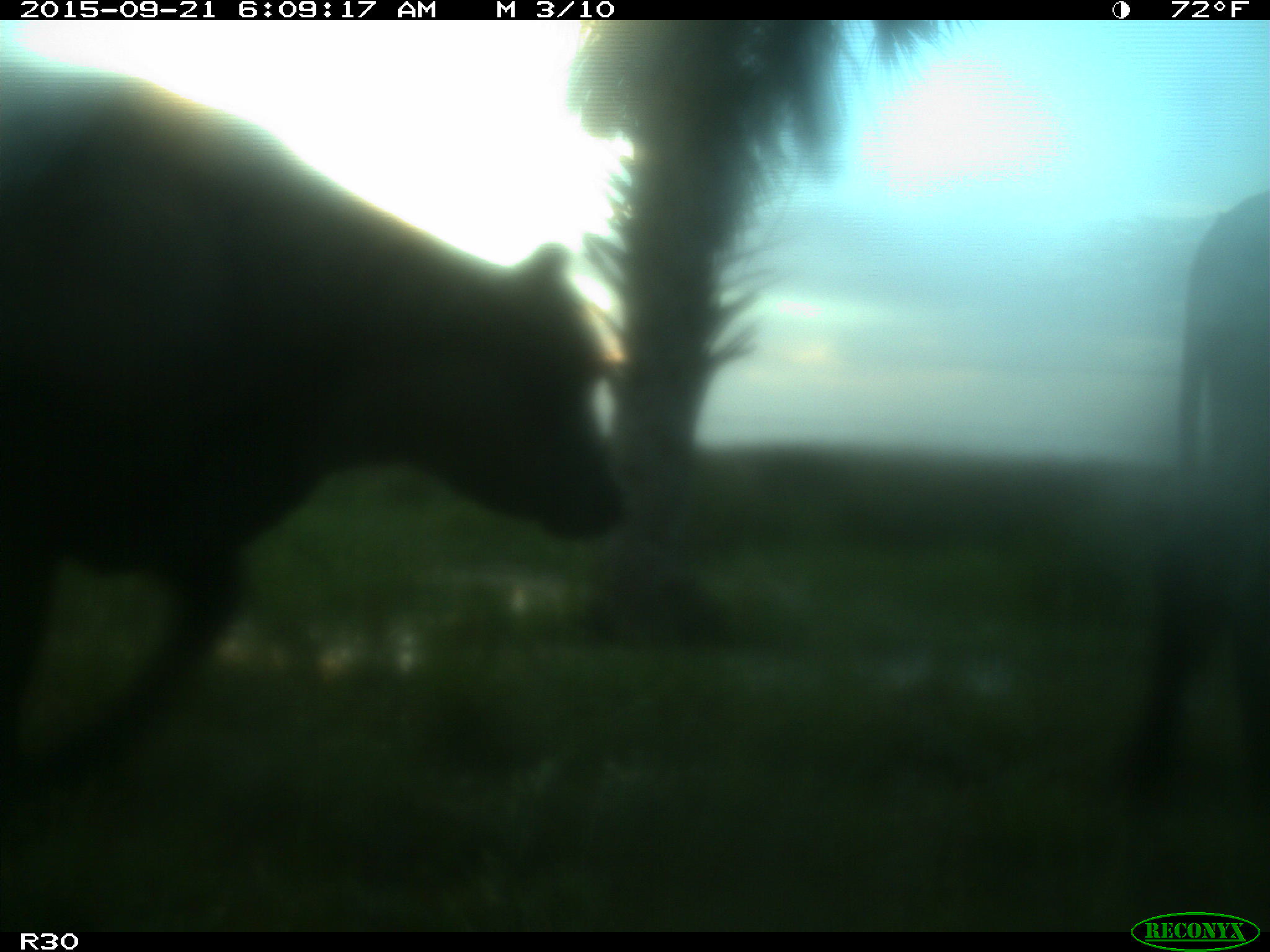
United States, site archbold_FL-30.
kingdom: Animalia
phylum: Chordata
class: Mammalia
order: Artiodactyla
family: Bovidae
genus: Bos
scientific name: Bos taurus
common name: domestic cow